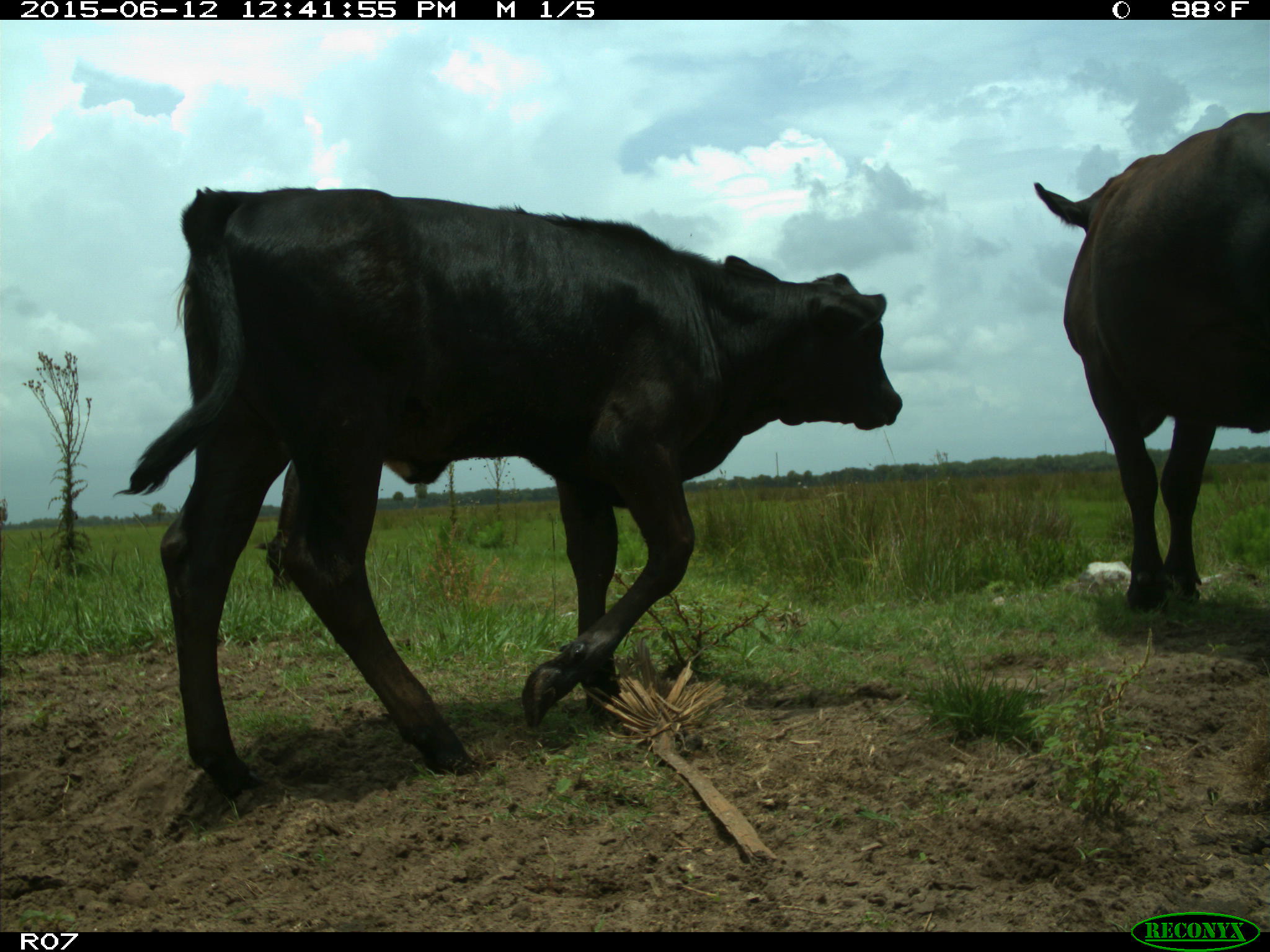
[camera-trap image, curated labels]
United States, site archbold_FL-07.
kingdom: Animalia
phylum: Chordata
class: Mammalia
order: Artiodactyla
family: Bovidae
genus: Bos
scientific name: Bos taurus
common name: domestic cow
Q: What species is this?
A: Bos taurus (domestic cow).